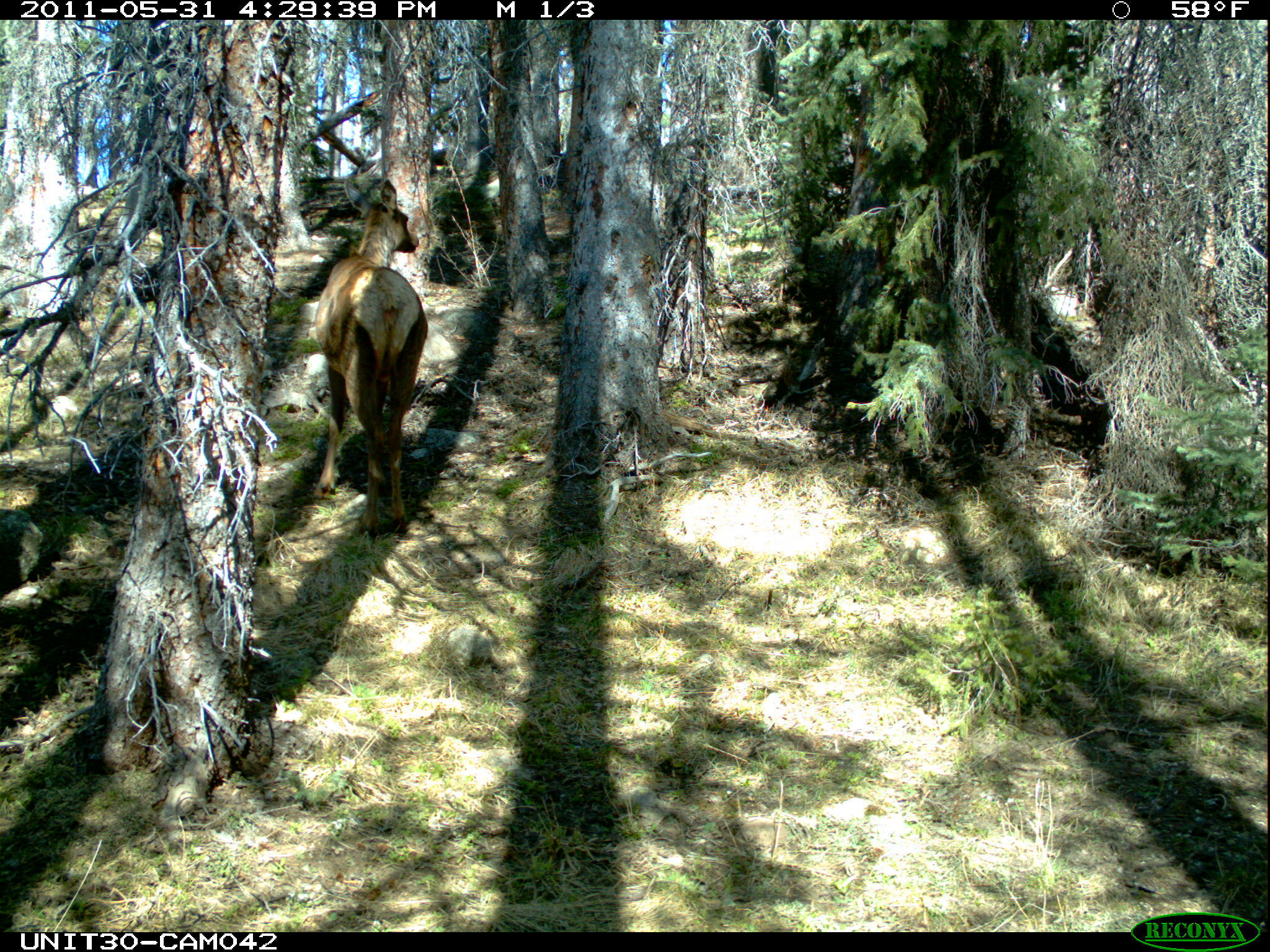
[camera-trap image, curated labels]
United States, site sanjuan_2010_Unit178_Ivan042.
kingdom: Animalia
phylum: Chordata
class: Mammalia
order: Artiodactyla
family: Cervidae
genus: Cervus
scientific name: Cervus elaphus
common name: red deer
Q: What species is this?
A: Cervus elaphus (red deer).